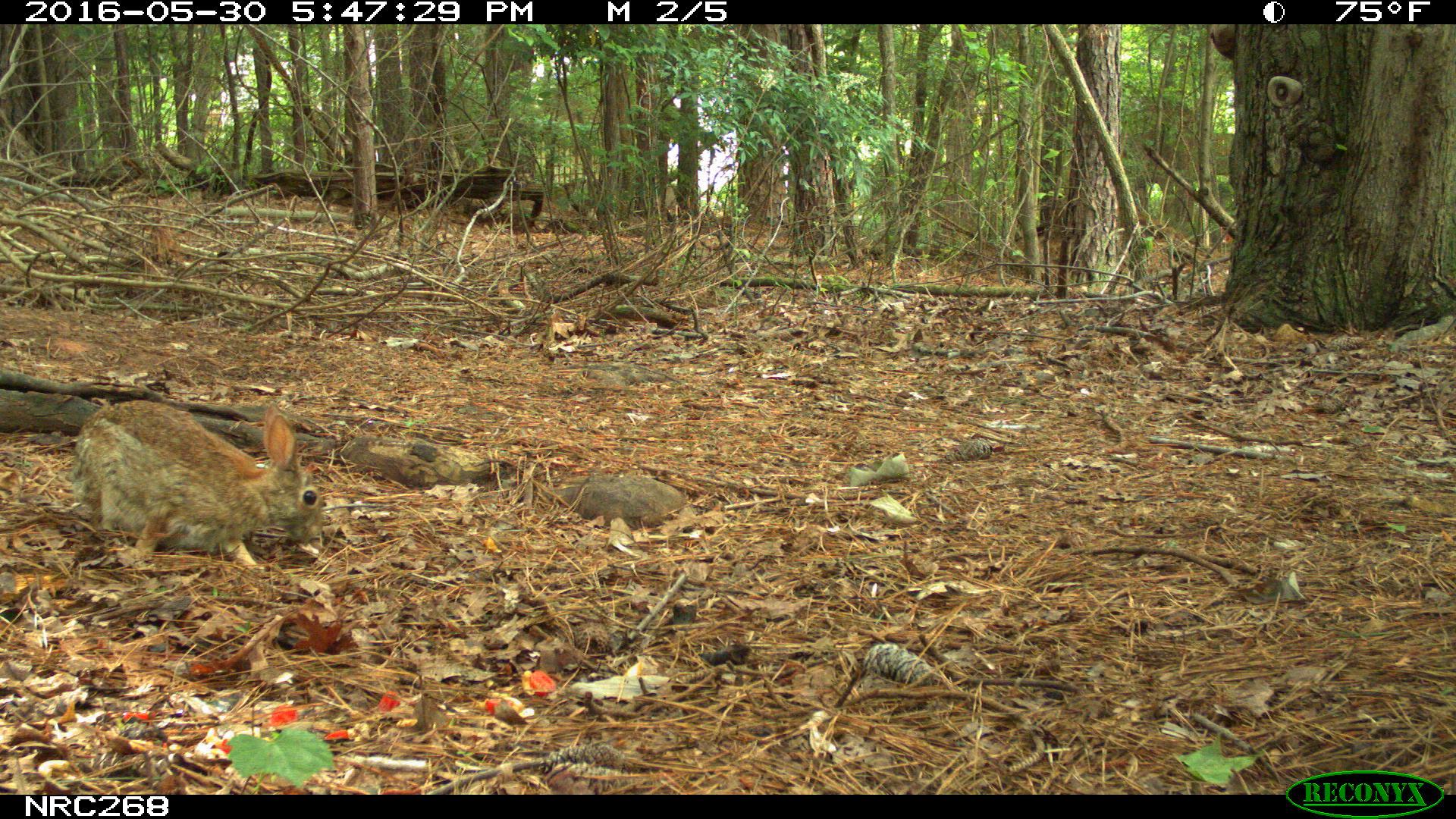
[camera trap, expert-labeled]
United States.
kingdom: Animalia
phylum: Chordata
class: Mammalia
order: Lagomorpha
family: Leporidae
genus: Sylvilagus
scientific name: Sylvilagus floridanus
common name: eastern cottontail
Eastern Cottontail (Sylvilagus floridanus).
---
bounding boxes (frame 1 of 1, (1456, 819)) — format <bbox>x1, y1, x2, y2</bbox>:
Eastern Cottontail: <bbox>76, 399, 345, 595</bbox>